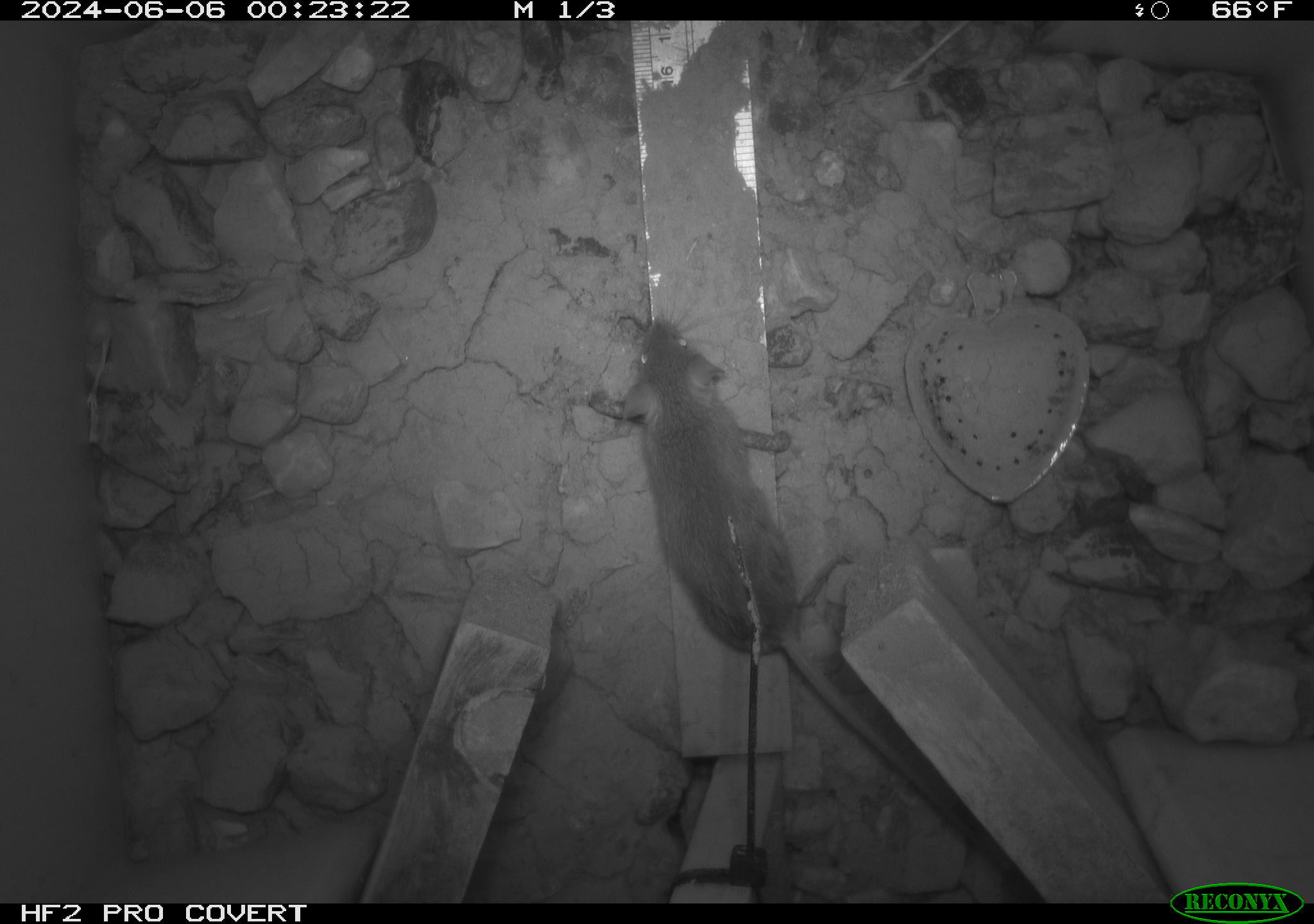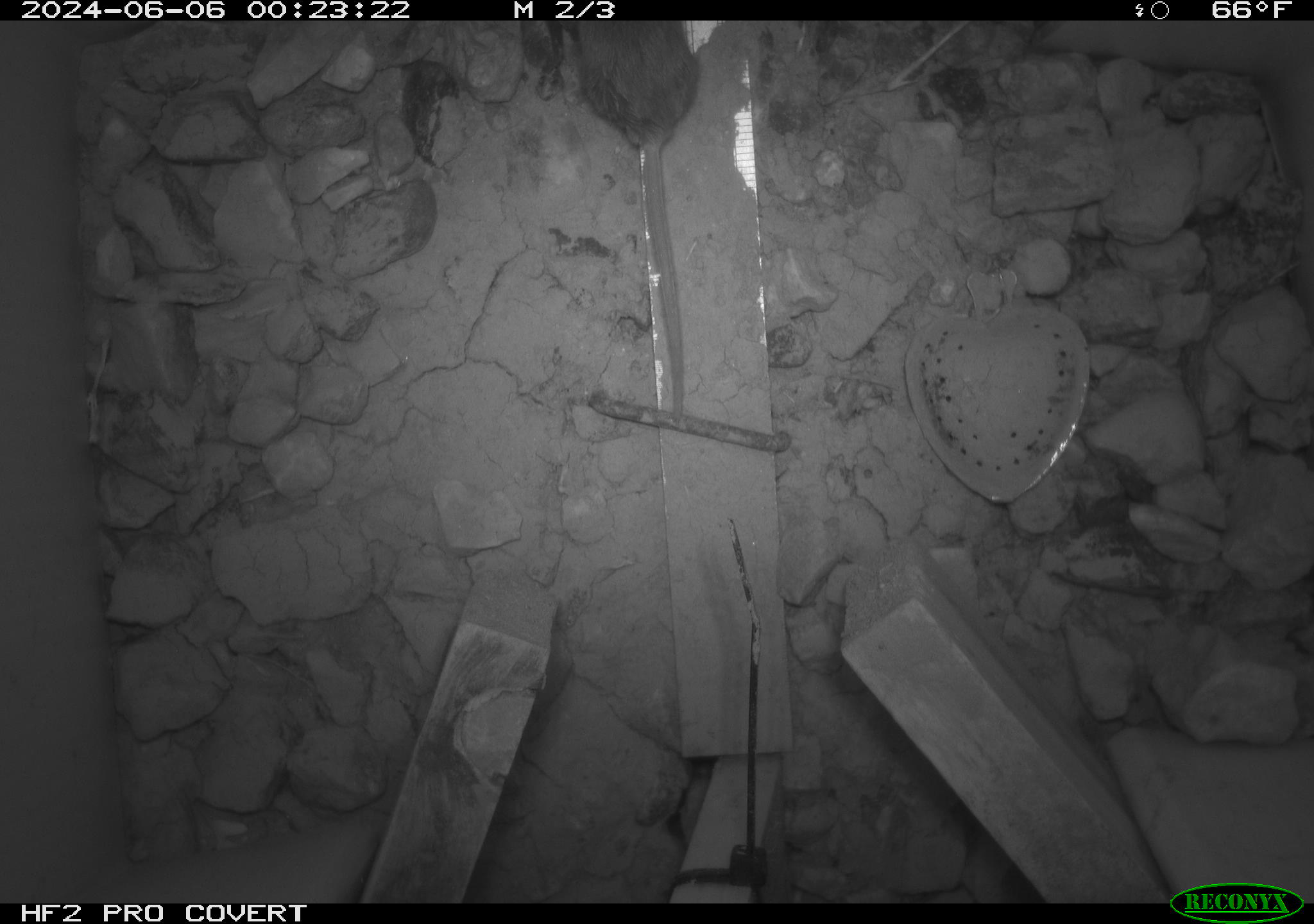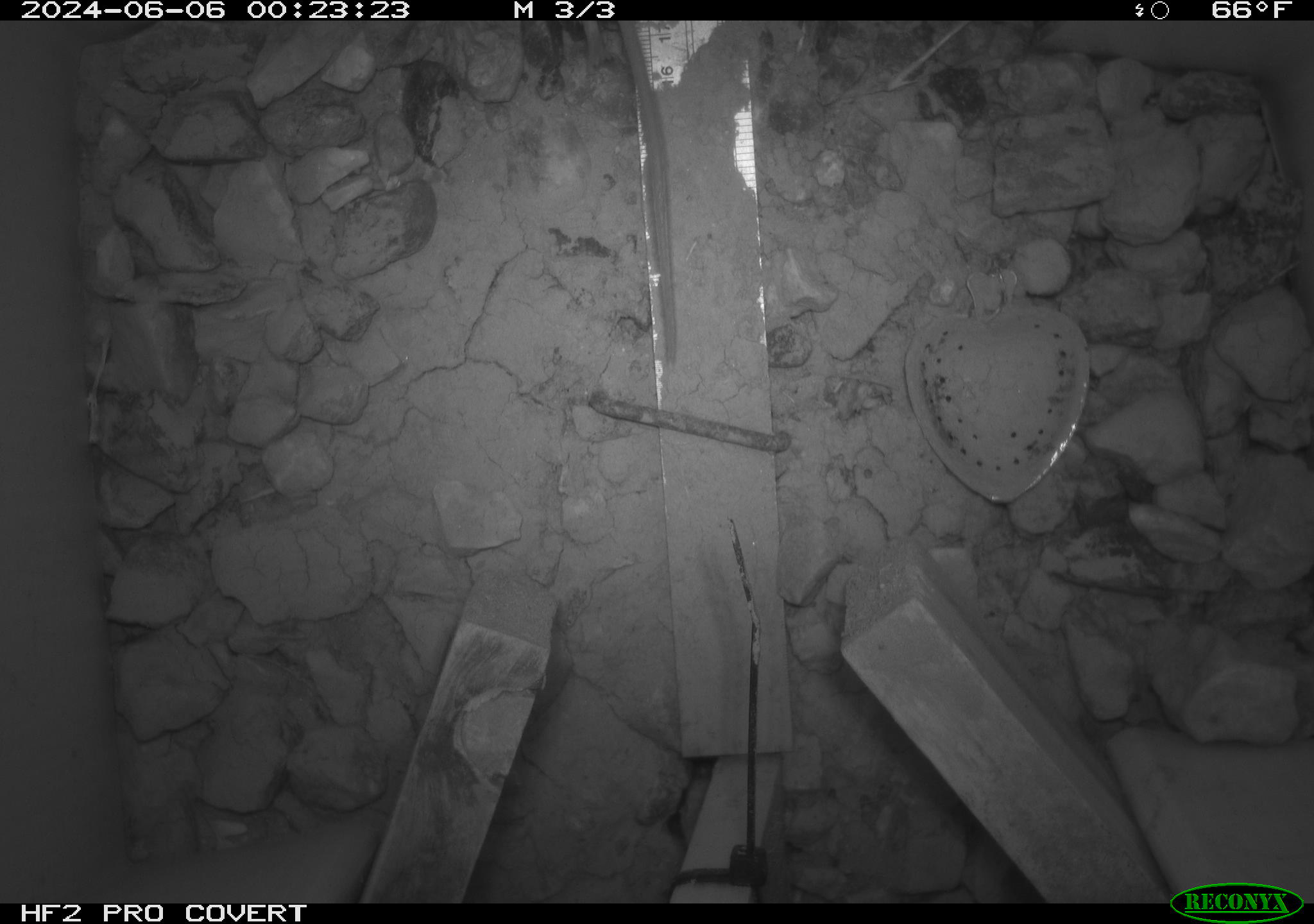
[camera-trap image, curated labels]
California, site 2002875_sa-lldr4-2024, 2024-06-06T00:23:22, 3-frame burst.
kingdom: Animalia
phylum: Chordata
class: Mammalia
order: Rodentia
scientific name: Rodentia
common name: rodent